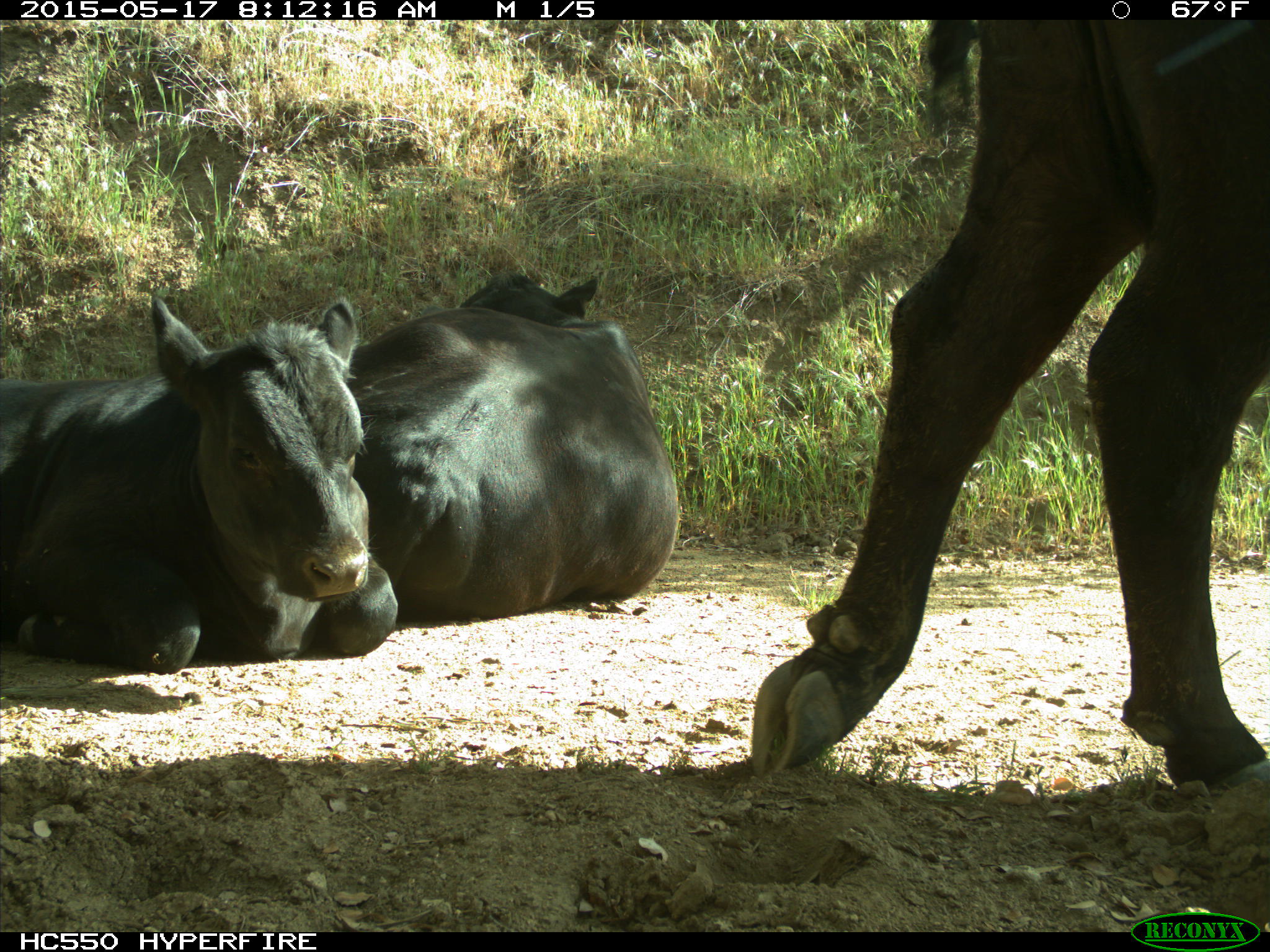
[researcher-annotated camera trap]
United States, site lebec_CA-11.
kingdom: Animalia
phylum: Chordata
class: Mammalia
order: Artiodactyla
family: Bovidae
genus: Bos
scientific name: Bos taurus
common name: domestic cow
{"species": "Bos taurus (domestic cow)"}